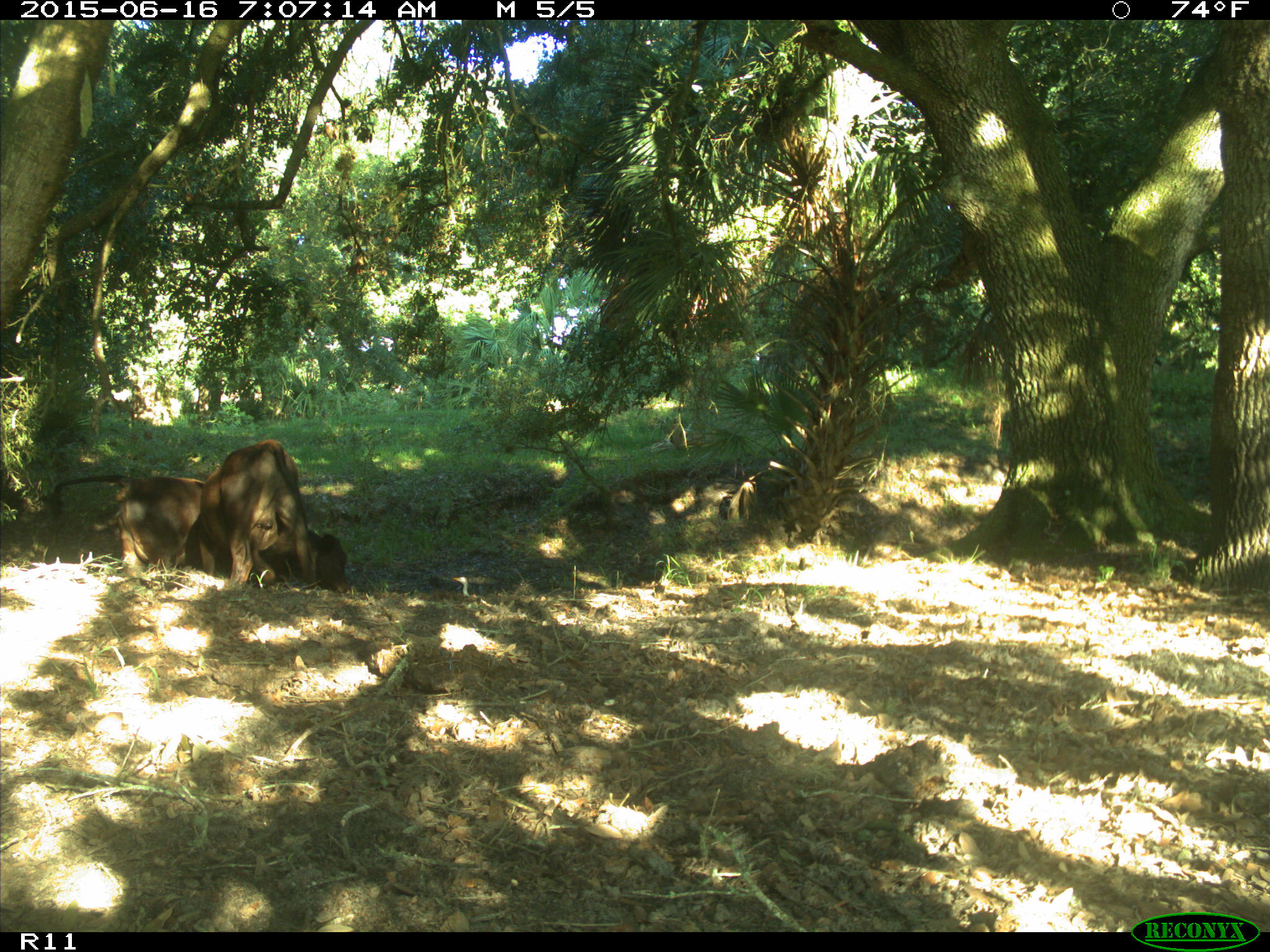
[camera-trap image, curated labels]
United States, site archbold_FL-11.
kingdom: Animalia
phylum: Chordata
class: Mammalia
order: Artiodactyla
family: Bovidae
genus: Bos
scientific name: Bos taurus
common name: domestic cow